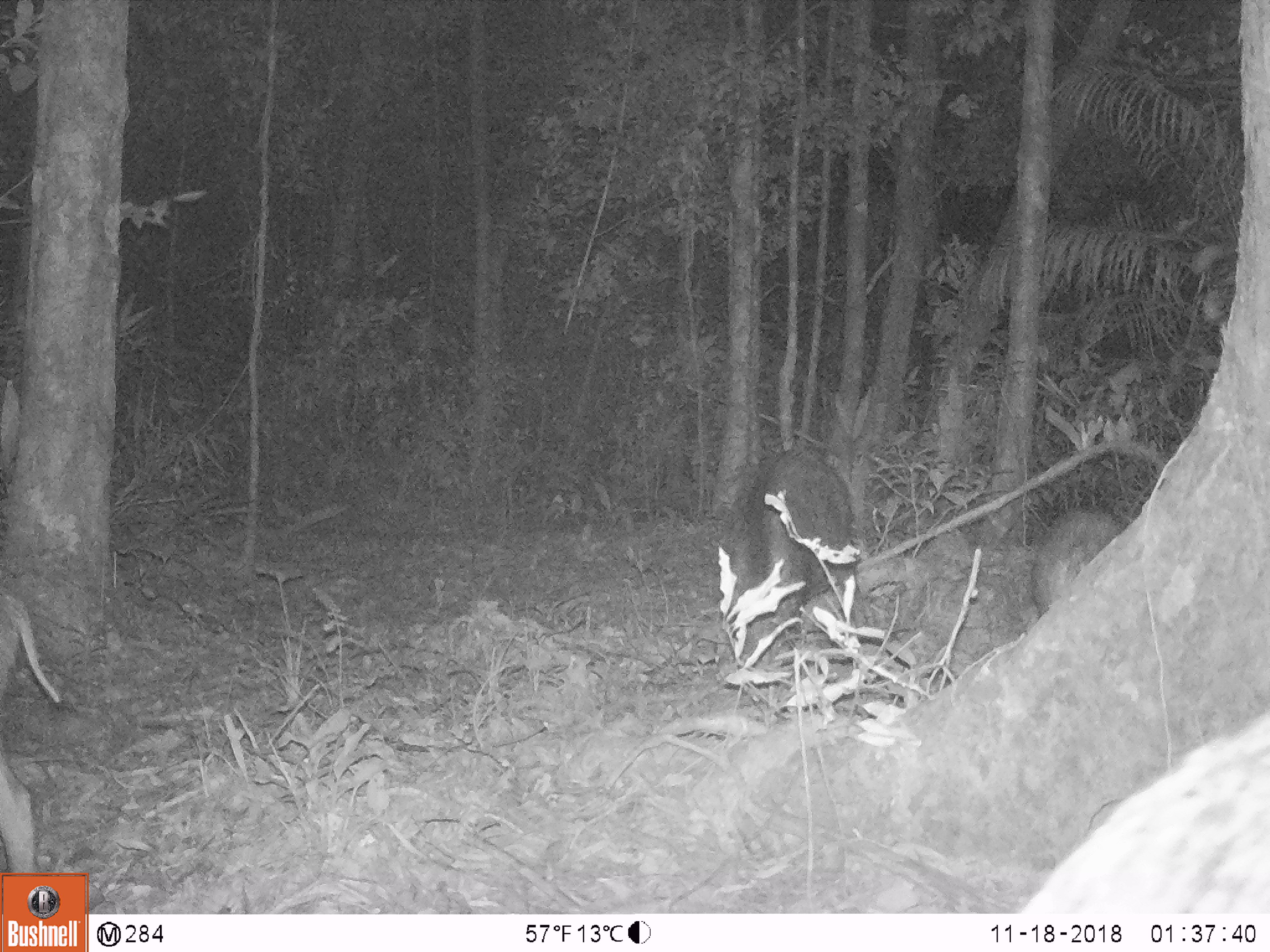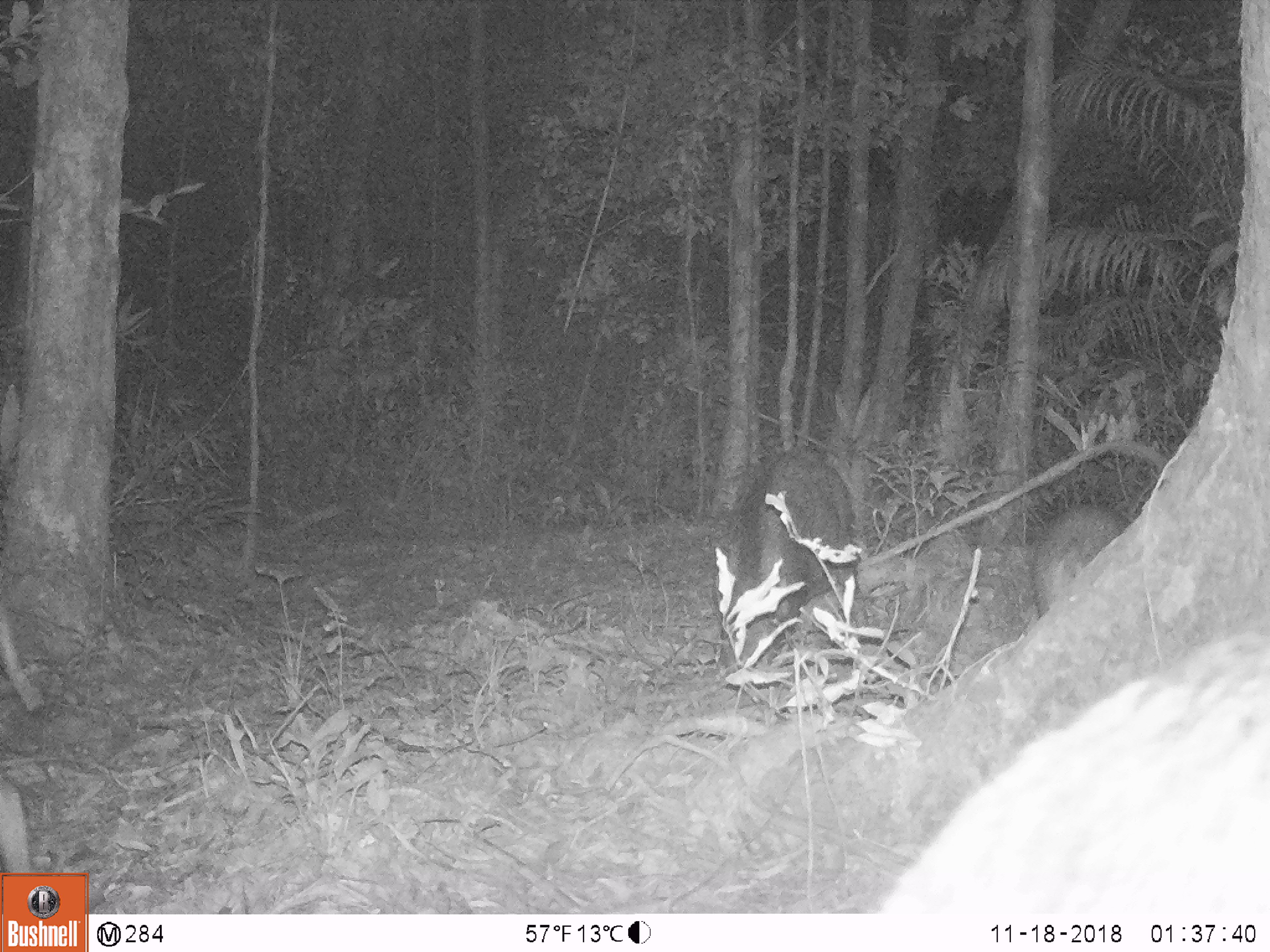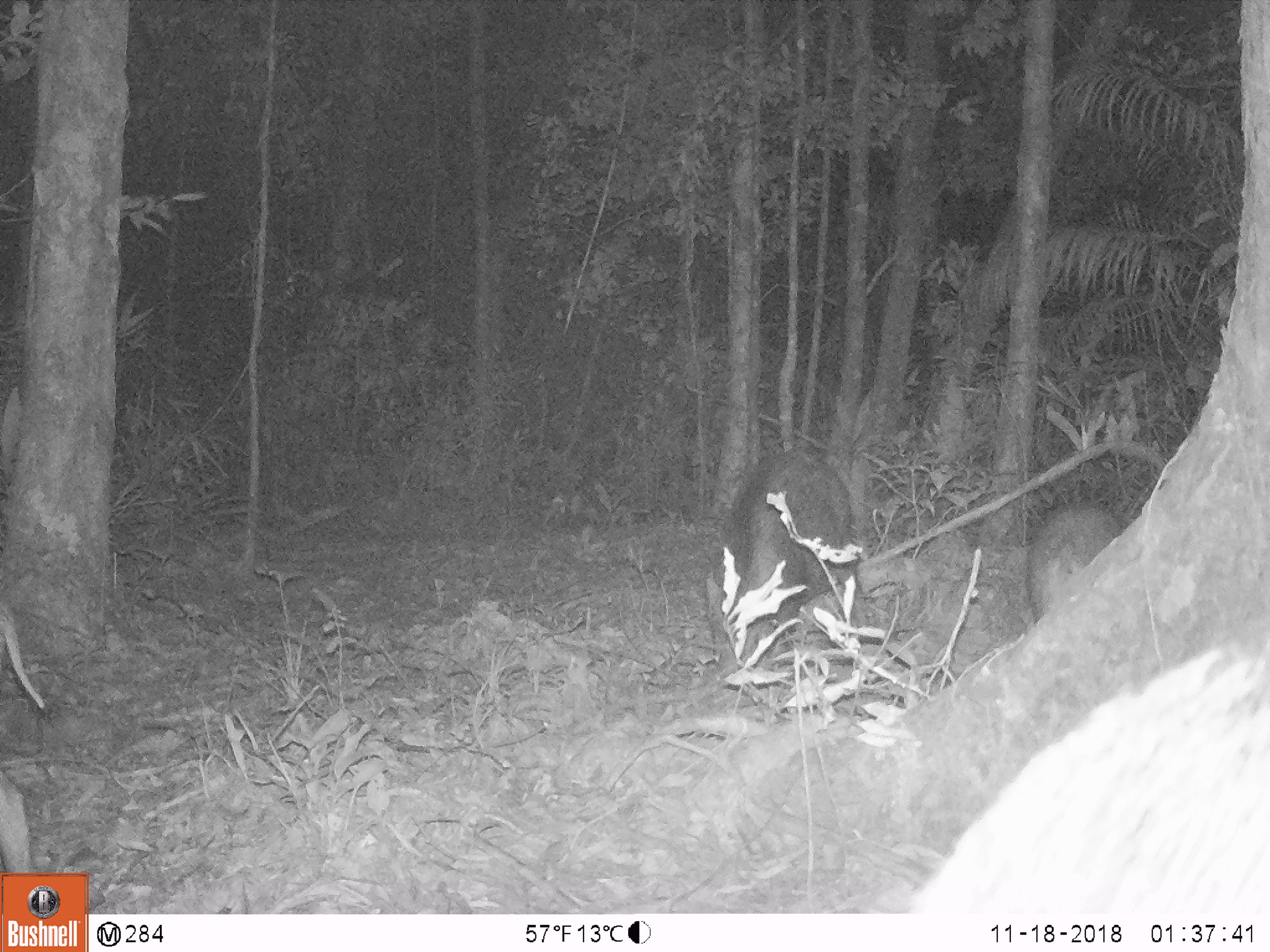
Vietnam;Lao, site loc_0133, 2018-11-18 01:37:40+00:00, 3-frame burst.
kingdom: Animalia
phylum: Chordata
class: Mammalia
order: Artiodactyla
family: Suidae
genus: Sus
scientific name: Sus scrofa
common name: eurasian wild pig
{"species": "eurasian wild pig (Sus scrofa)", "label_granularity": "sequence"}